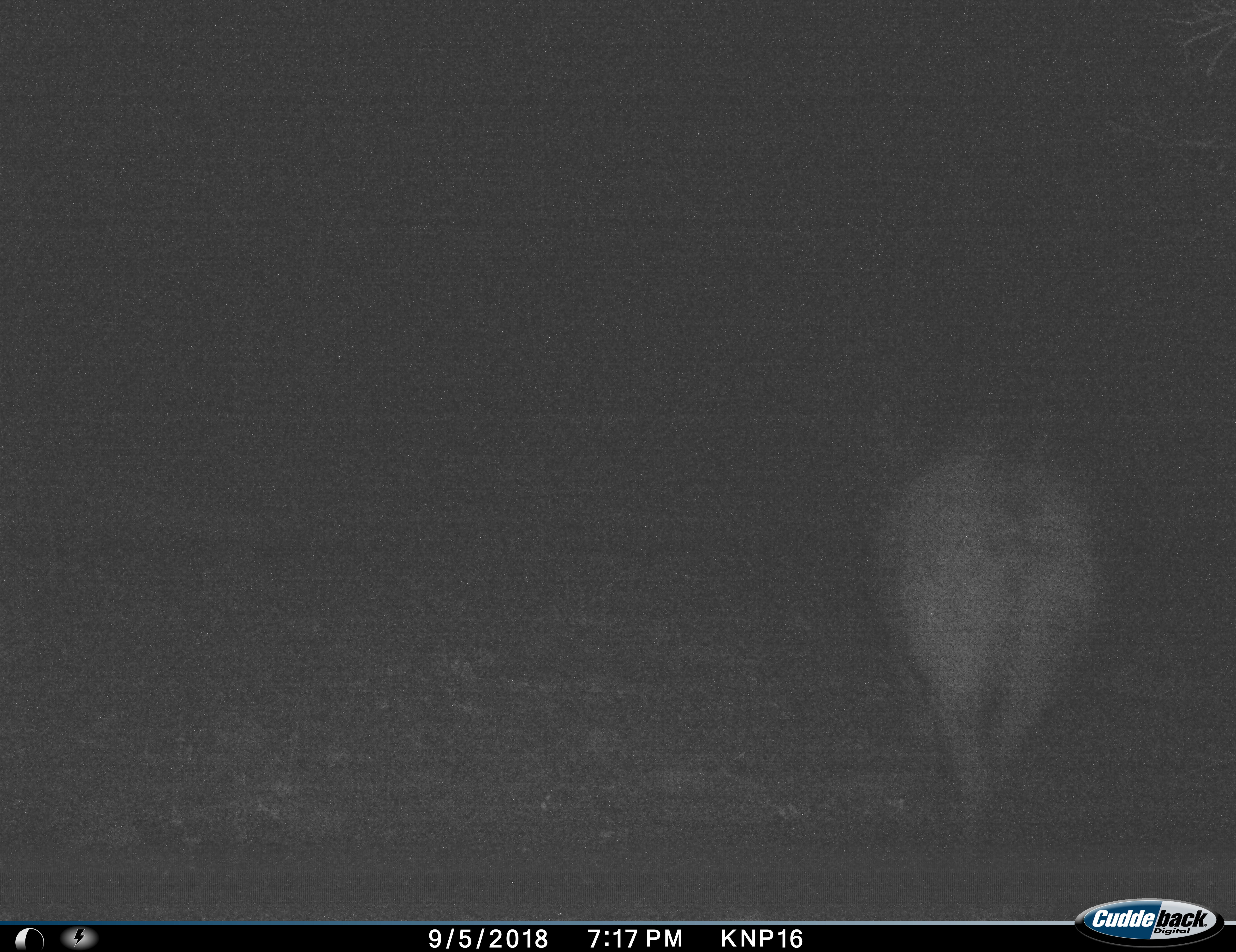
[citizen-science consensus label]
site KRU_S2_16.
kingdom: Animalia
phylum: Chordata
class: Mammalia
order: Artiodactyla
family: Bovidae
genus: Syncerus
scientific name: Syncerus caffer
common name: african buffalo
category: buffalo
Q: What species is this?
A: Buffalo (african buffalo) (Syncerus caffer).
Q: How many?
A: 1.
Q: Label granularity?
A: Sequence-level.